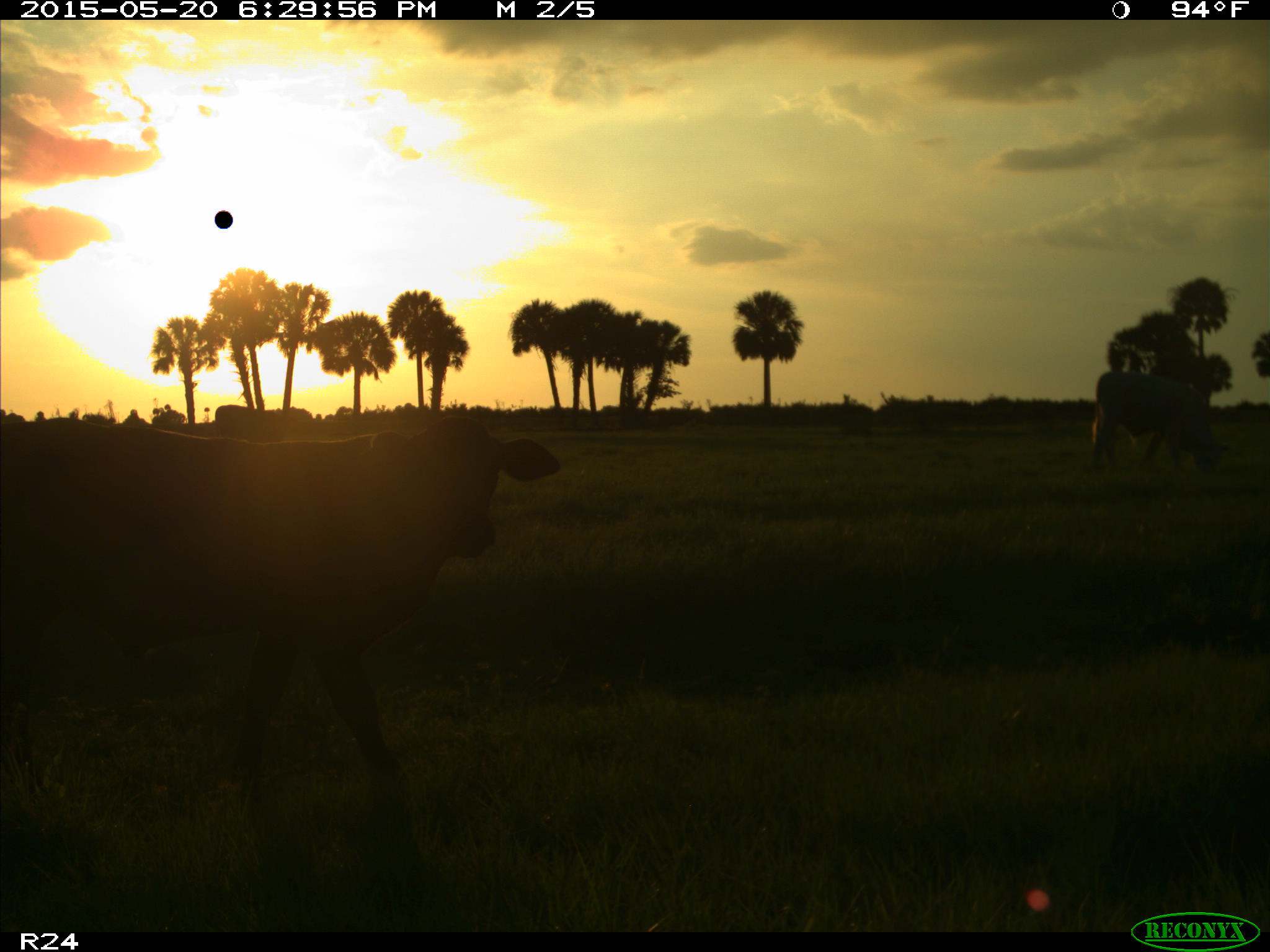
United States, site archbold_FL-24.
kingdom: Animalia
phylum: Chordata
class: Mammalia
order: Artiodactyla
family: Bovidae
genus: Bos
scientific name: Bos taurus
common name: domestic cow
Bos taurus (domestic cow).